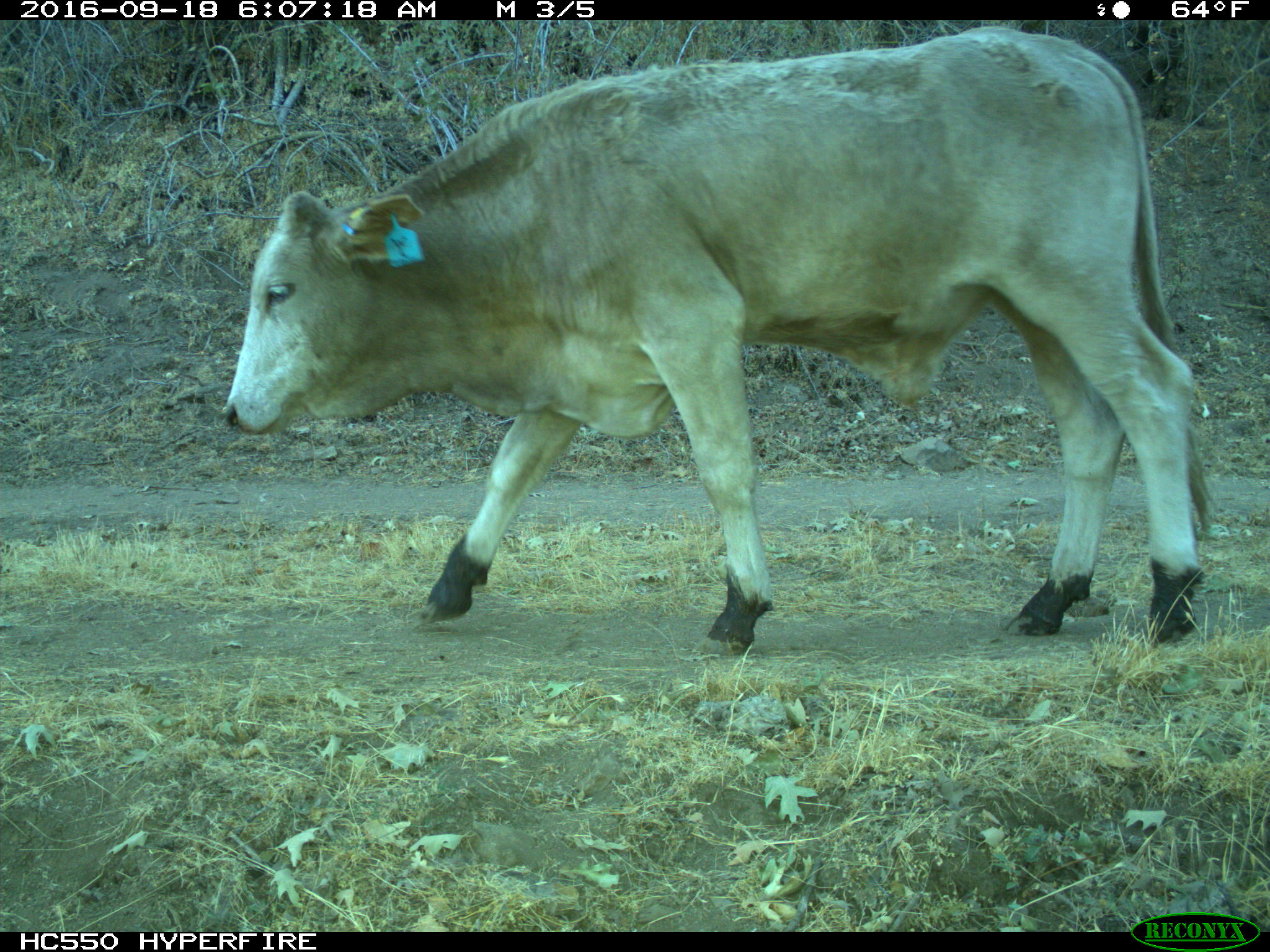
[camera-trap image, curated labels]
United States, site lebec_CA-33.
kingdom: Animalia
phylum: Chordata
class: Mammalia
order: Artiodactyla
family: Bovidae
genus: Bos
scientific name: Bos taurus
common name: domestic cow